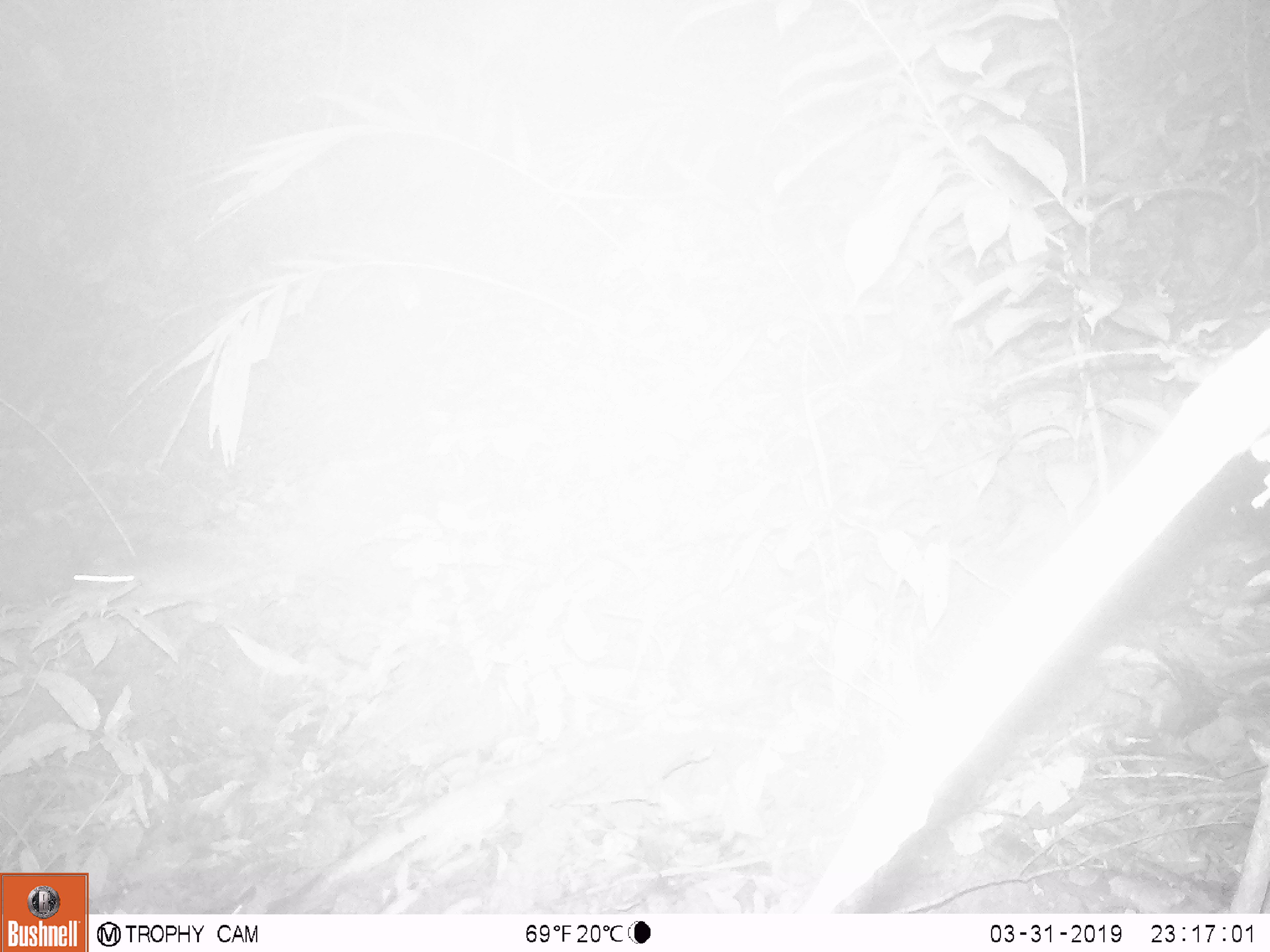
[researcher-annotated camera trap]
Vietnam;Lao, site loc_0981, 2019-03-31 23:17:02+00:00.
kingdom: Animalia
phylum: Chordata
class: Mammalia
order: Rodentia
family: Muridae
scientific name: Muridae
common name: old-world mice and rats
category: unidentified murid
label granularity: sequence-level